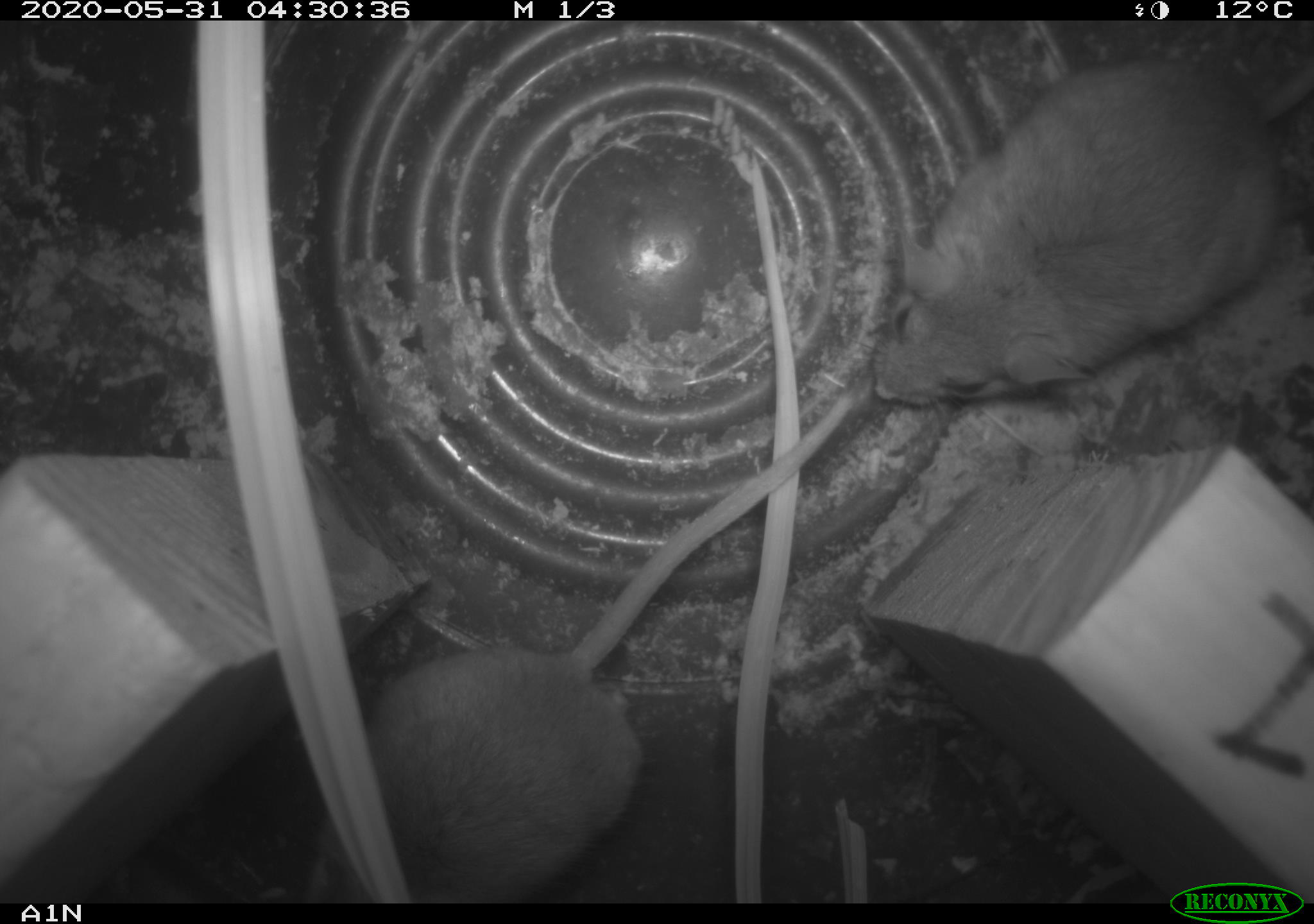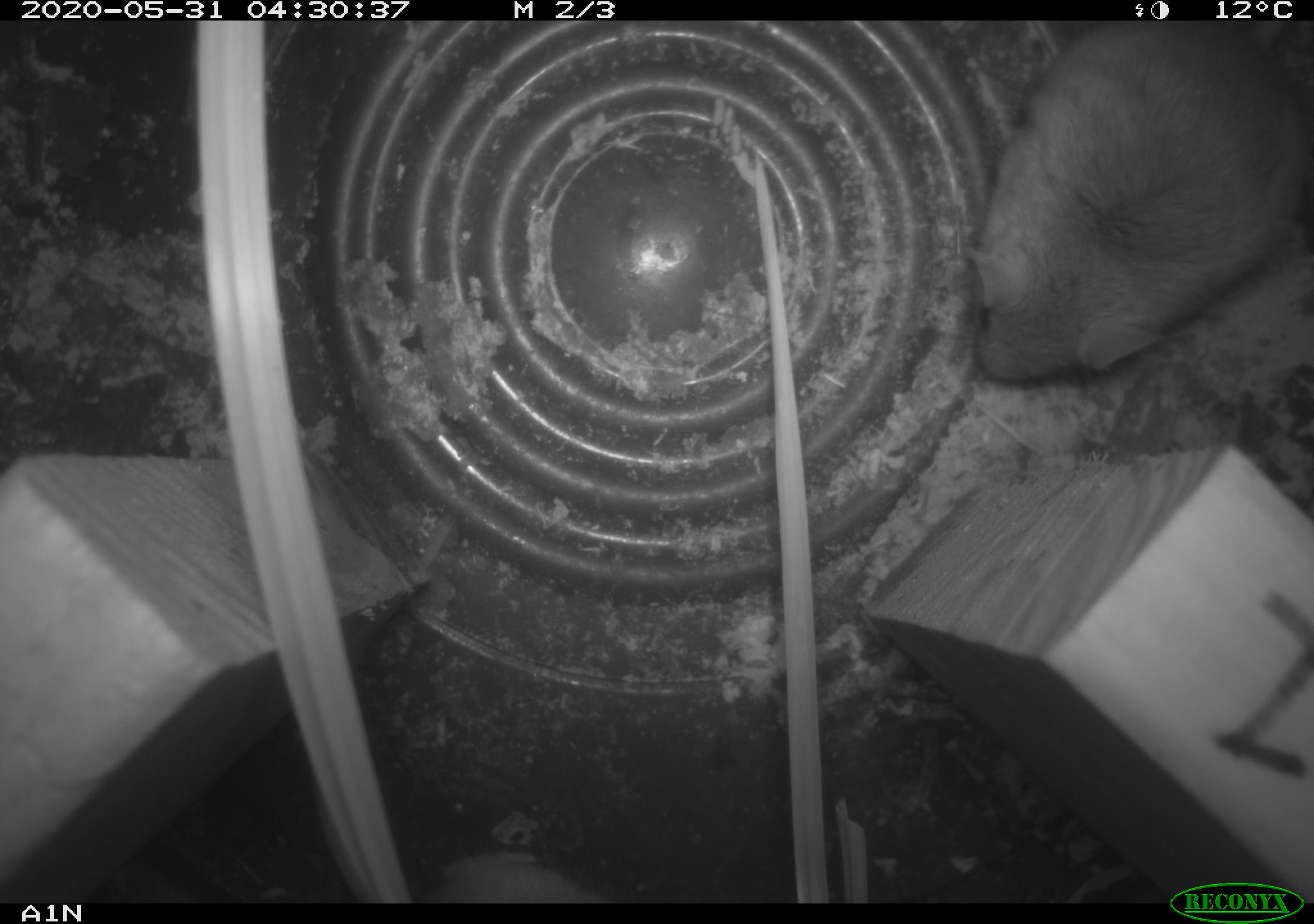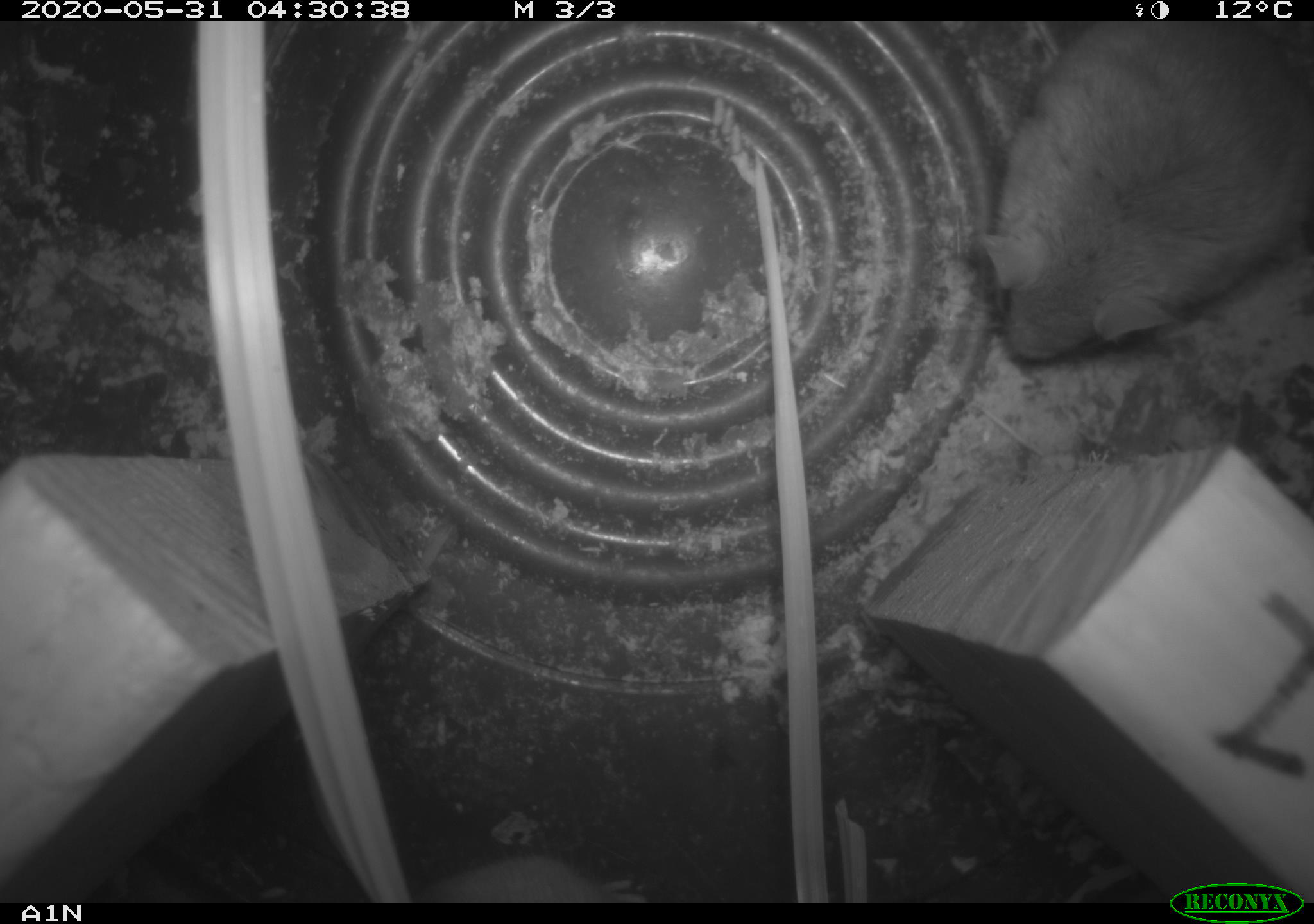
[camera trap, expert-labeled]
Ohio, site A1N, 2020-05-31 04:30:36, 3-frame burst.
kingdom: Animalia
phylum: Chordata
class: Mammalia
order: Rodentia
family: Cricetidae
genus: Peromyscus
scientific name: Peromyscus leucopus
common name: white-footed mouse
White-footed mouse (Peromyscus leucopus).